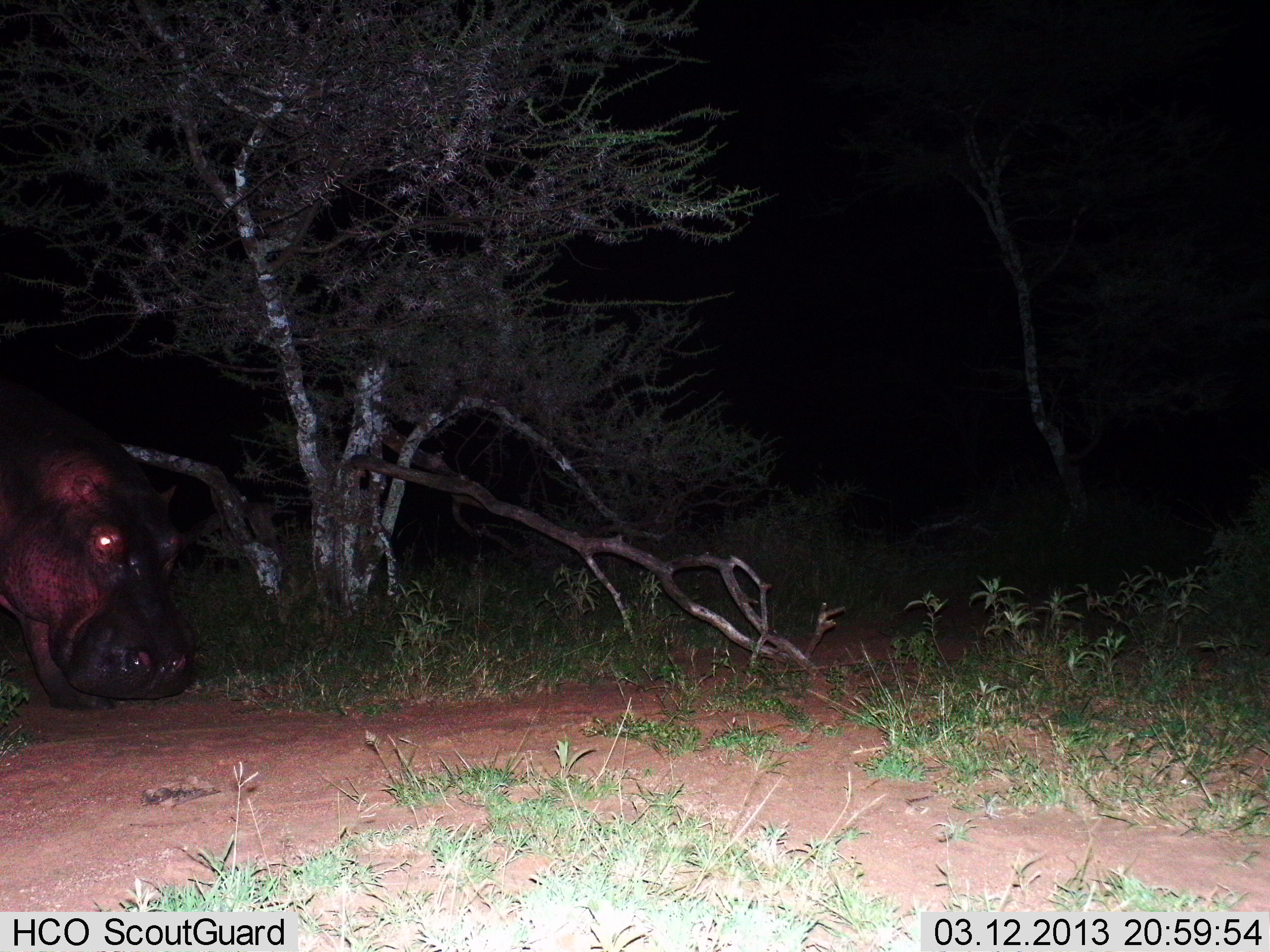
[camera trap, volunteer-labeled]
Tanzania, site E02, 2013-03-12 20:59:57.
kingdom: Animalia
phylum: Chordata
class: Mammalia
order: Artiodactyla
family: Hippopotamidae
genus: Hippopotamus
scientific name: Hippopotamus amphibius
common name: hippopotamus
Hippopotamus (Hippopotamus amphibius), count 1. Behavior (volunteer vote fractions): standing 39%, resting 5%, moving 47%, interacting 0%. Young present (vote fraction): 0%. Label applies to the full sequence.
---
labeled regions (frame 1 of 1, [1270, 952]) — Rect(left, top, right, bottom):
animal: Rect(0, 375, 199, 715)